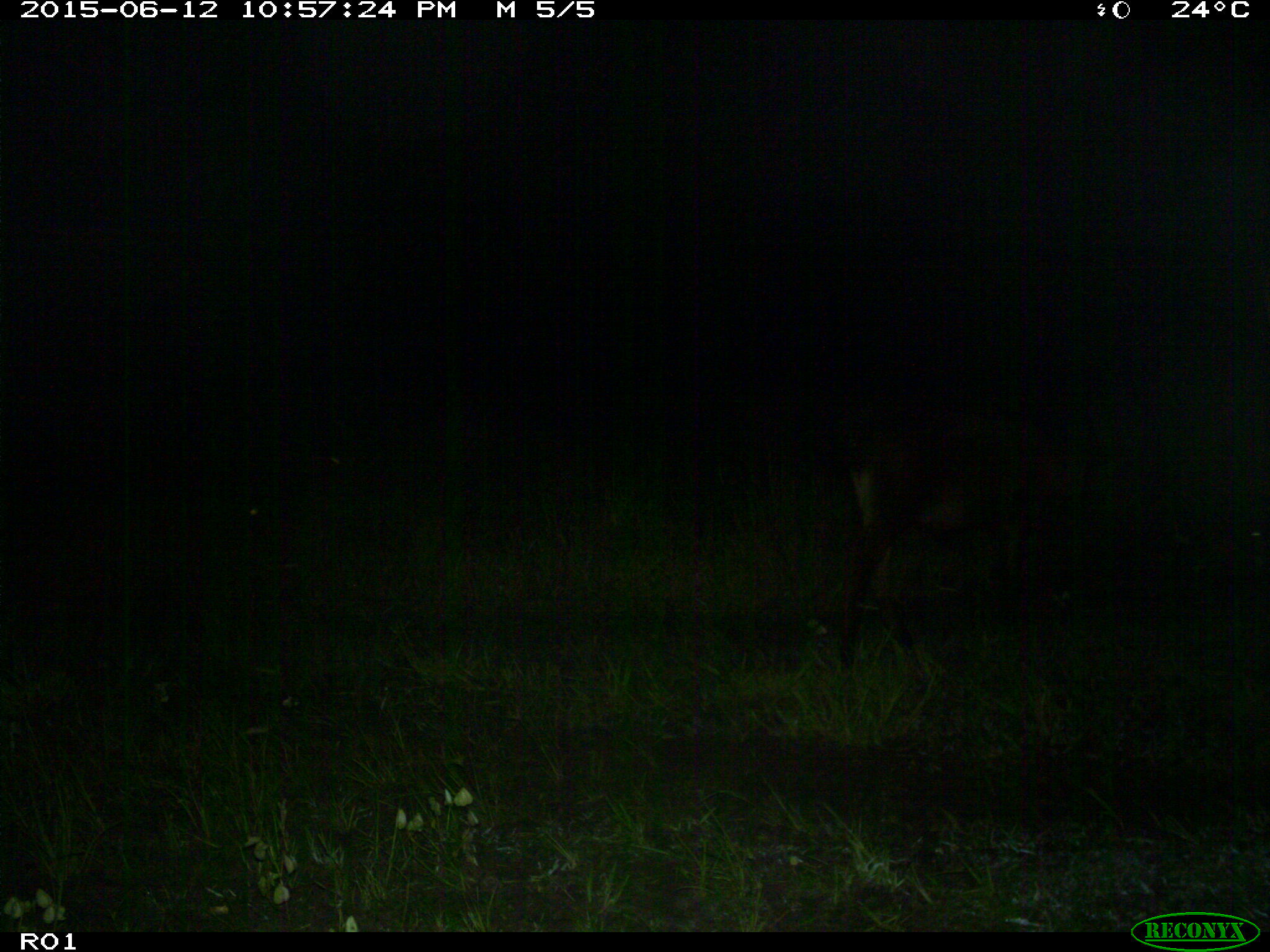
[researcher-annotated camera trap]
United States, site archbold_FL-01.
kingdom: Animalia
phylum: Chordata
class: Mammalia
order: Artiodactyla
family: Bovidae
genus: Bos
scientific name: Bos taurus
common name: domestic cow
Bos taurus (domestic cow).